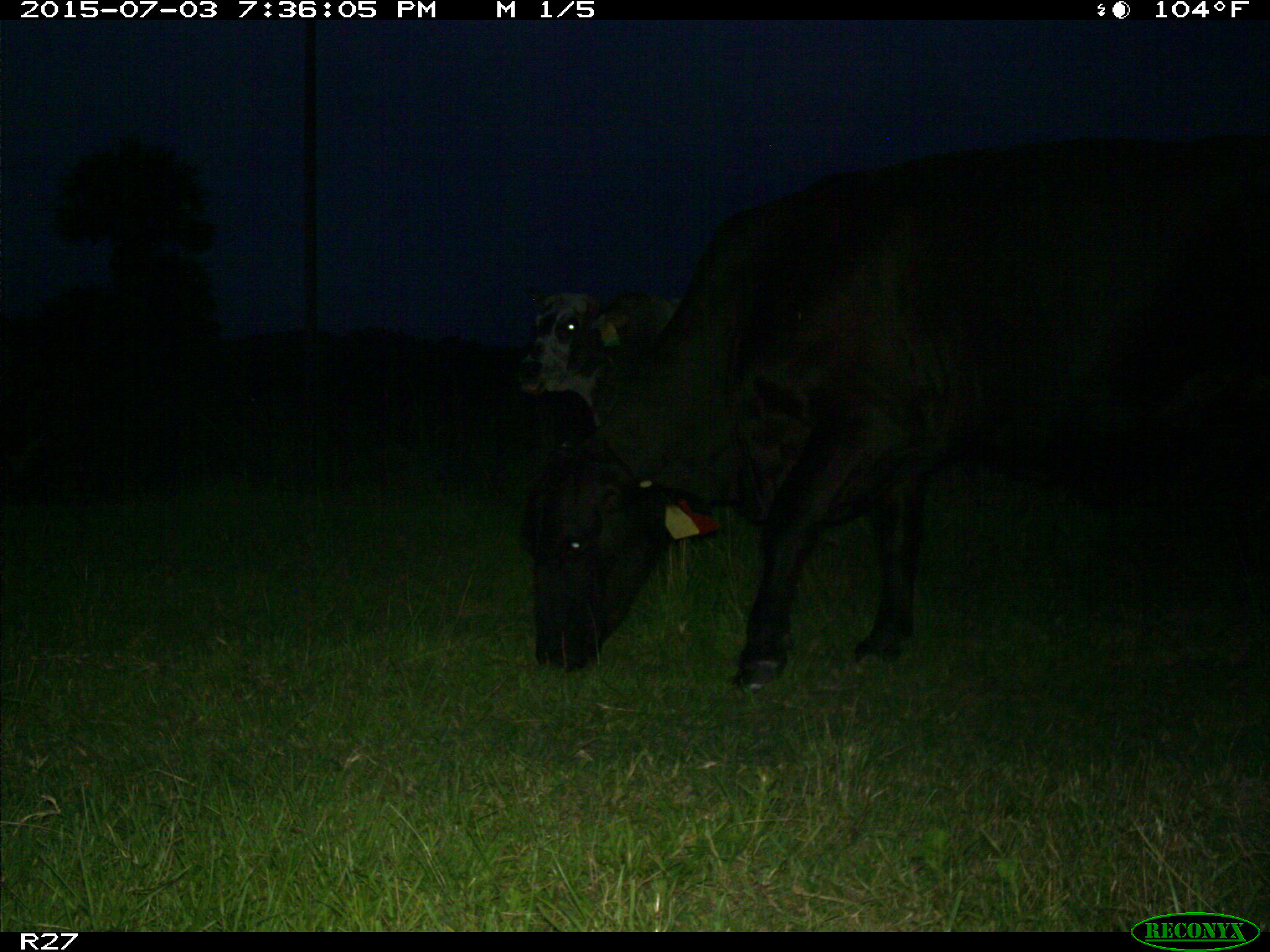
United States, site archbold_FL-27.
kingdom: Animalia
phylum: Chordata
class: Mammalia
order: Artiodactyla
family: Bovidae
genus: Bos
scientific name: Bos taurus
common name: domestic cow